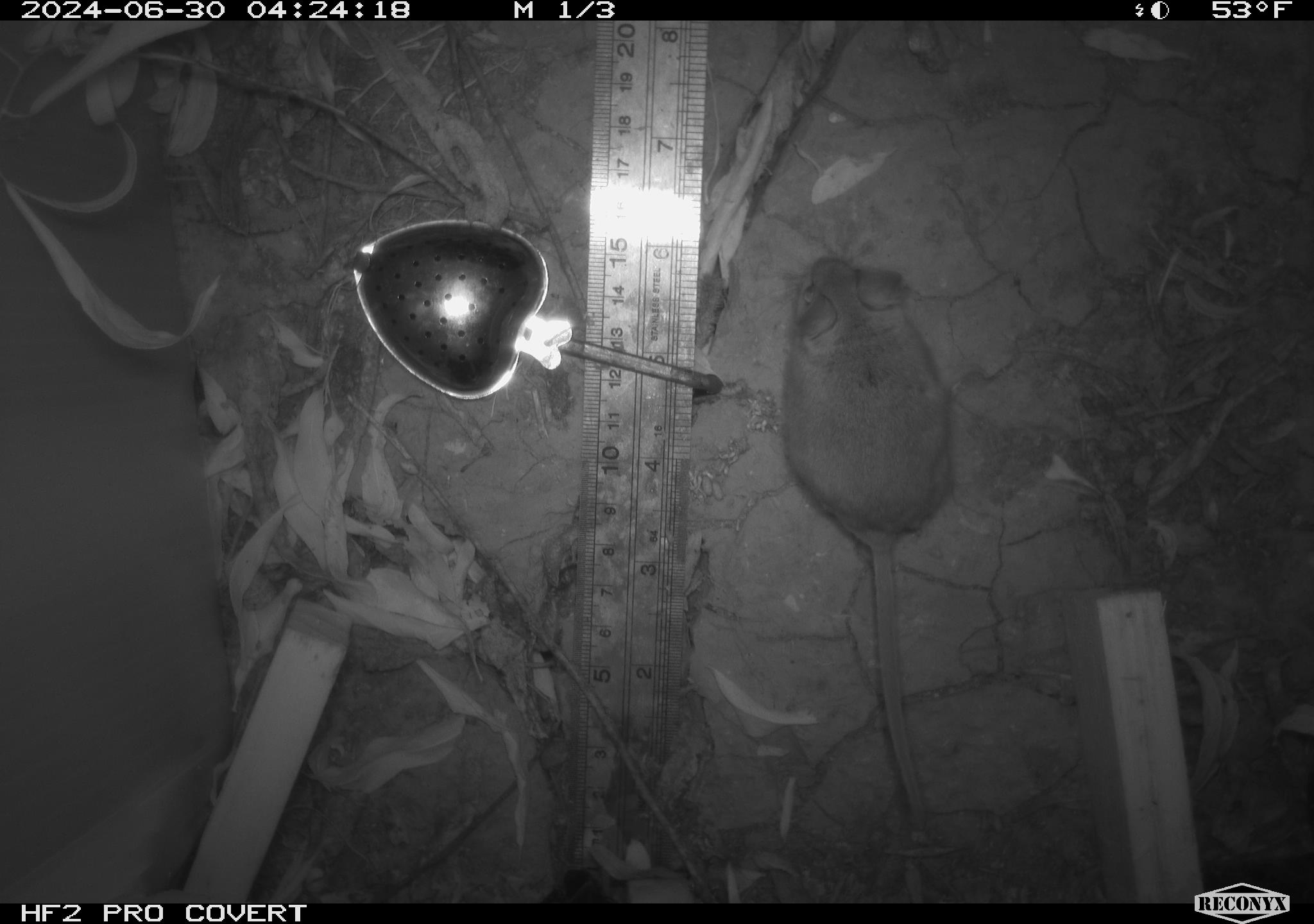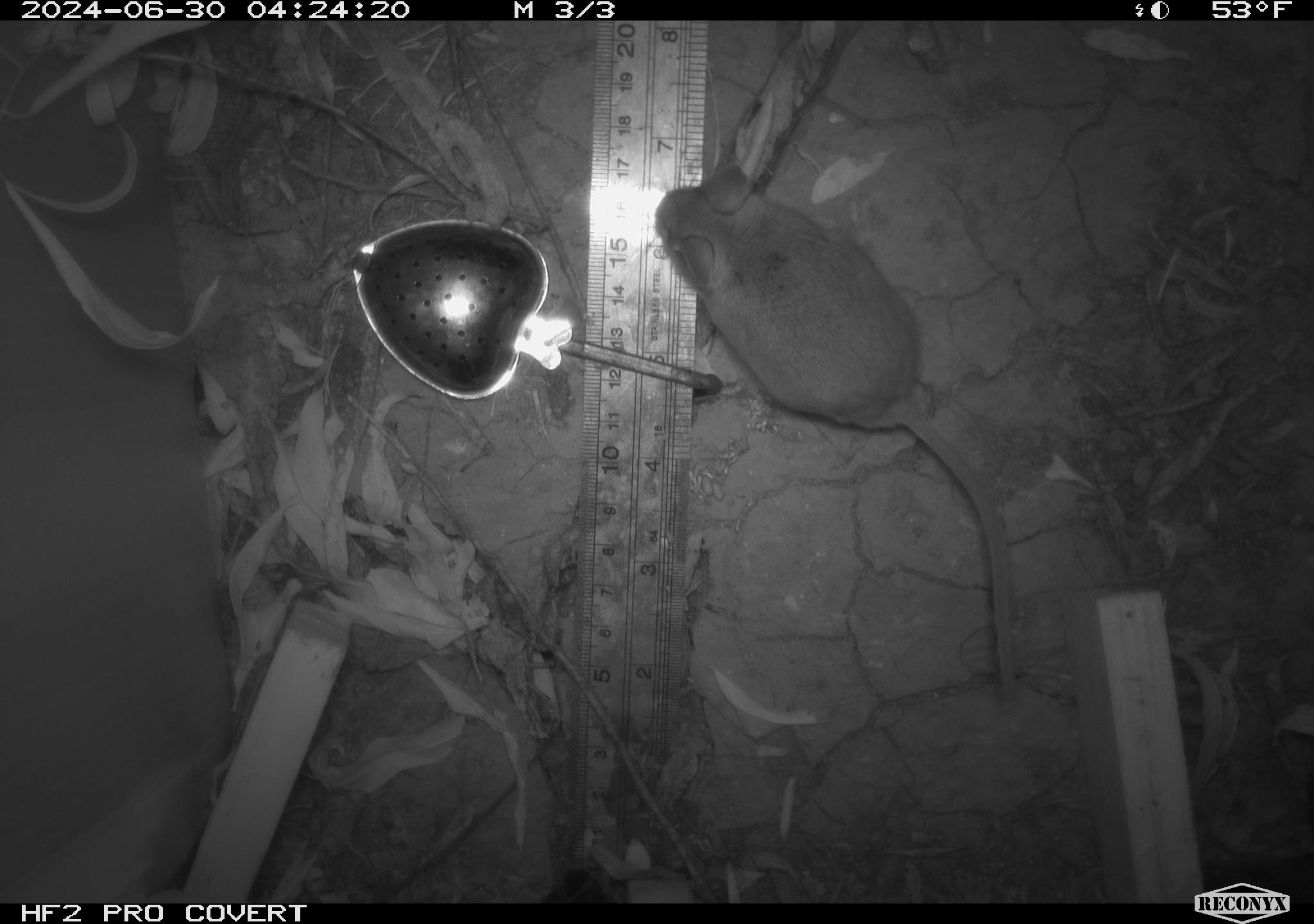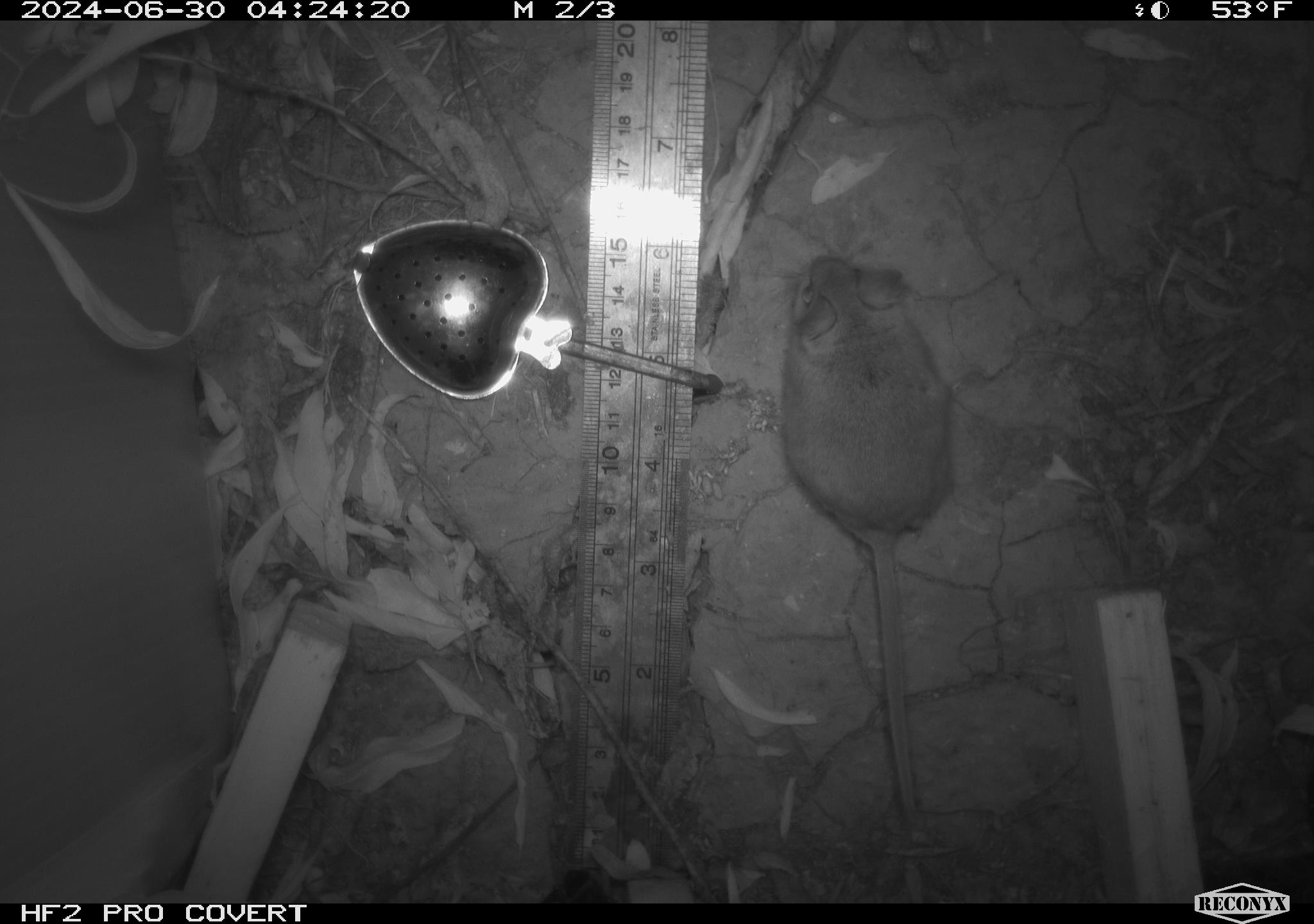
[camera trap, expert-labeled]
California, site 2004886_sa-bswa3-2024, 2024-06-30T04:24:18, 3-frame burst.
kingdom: Animalia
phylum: Chordata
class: Mammalia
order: Rodentia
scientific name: Rodentia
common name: mouse species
Mouse species (Rodentia).